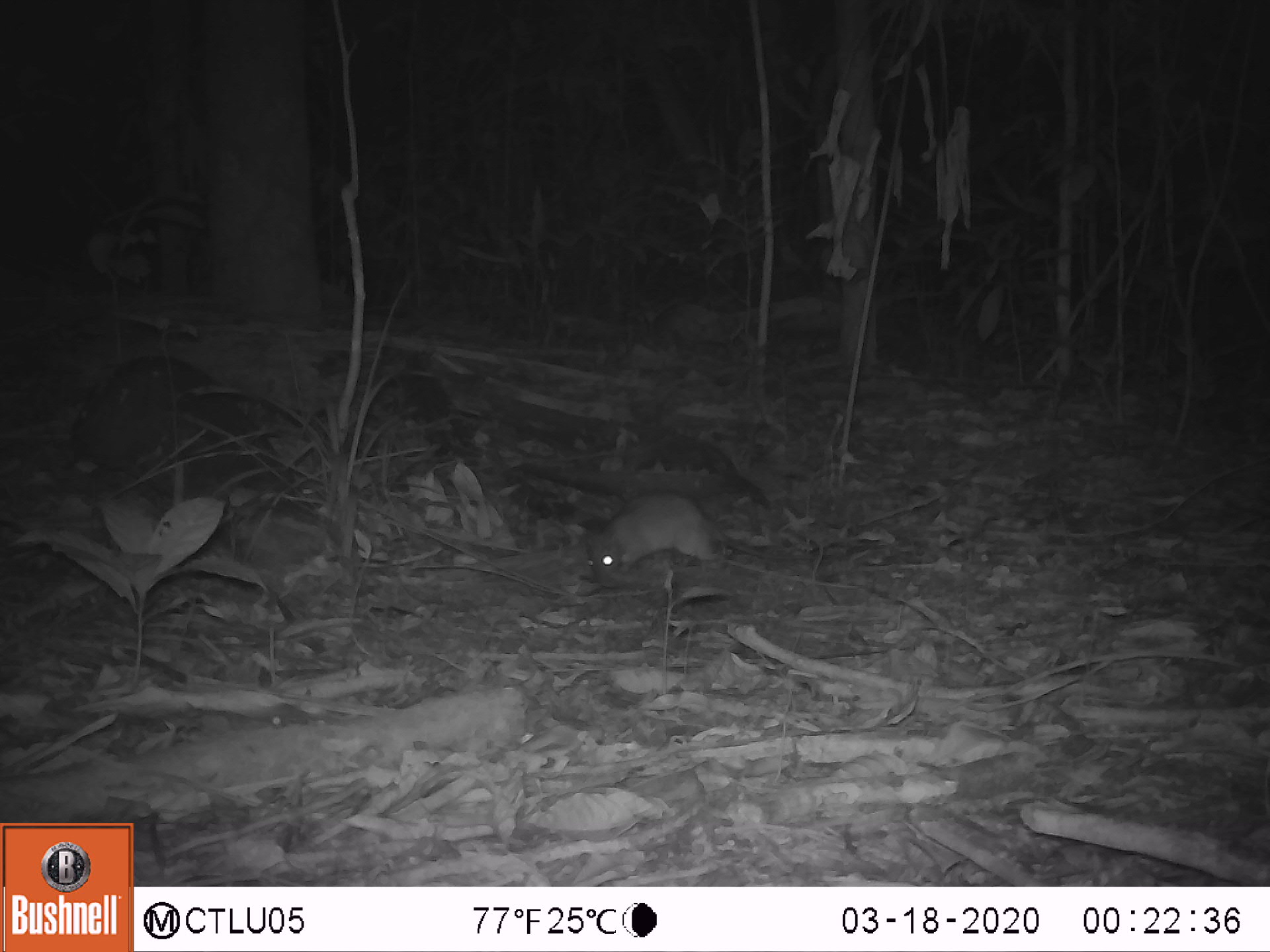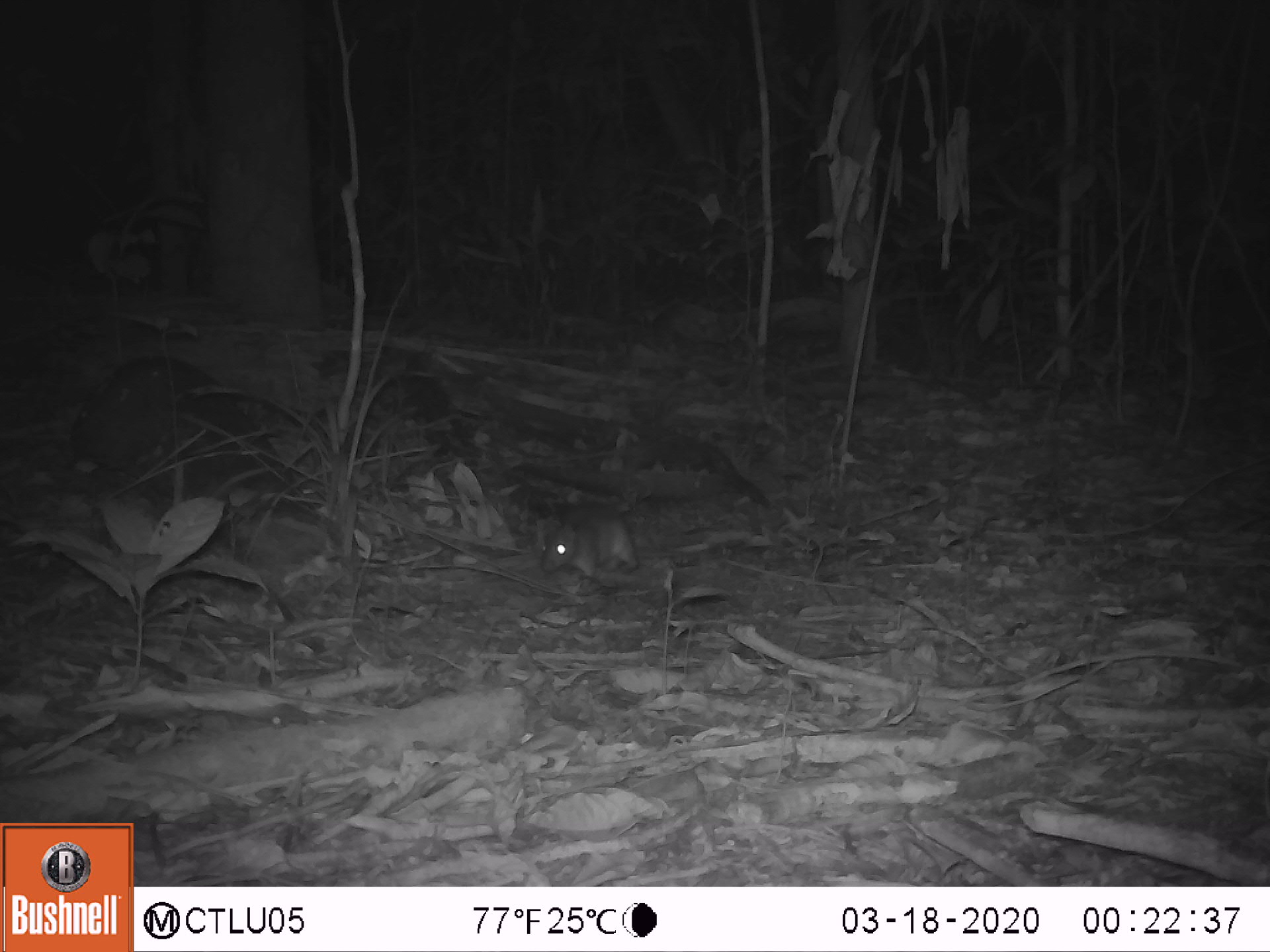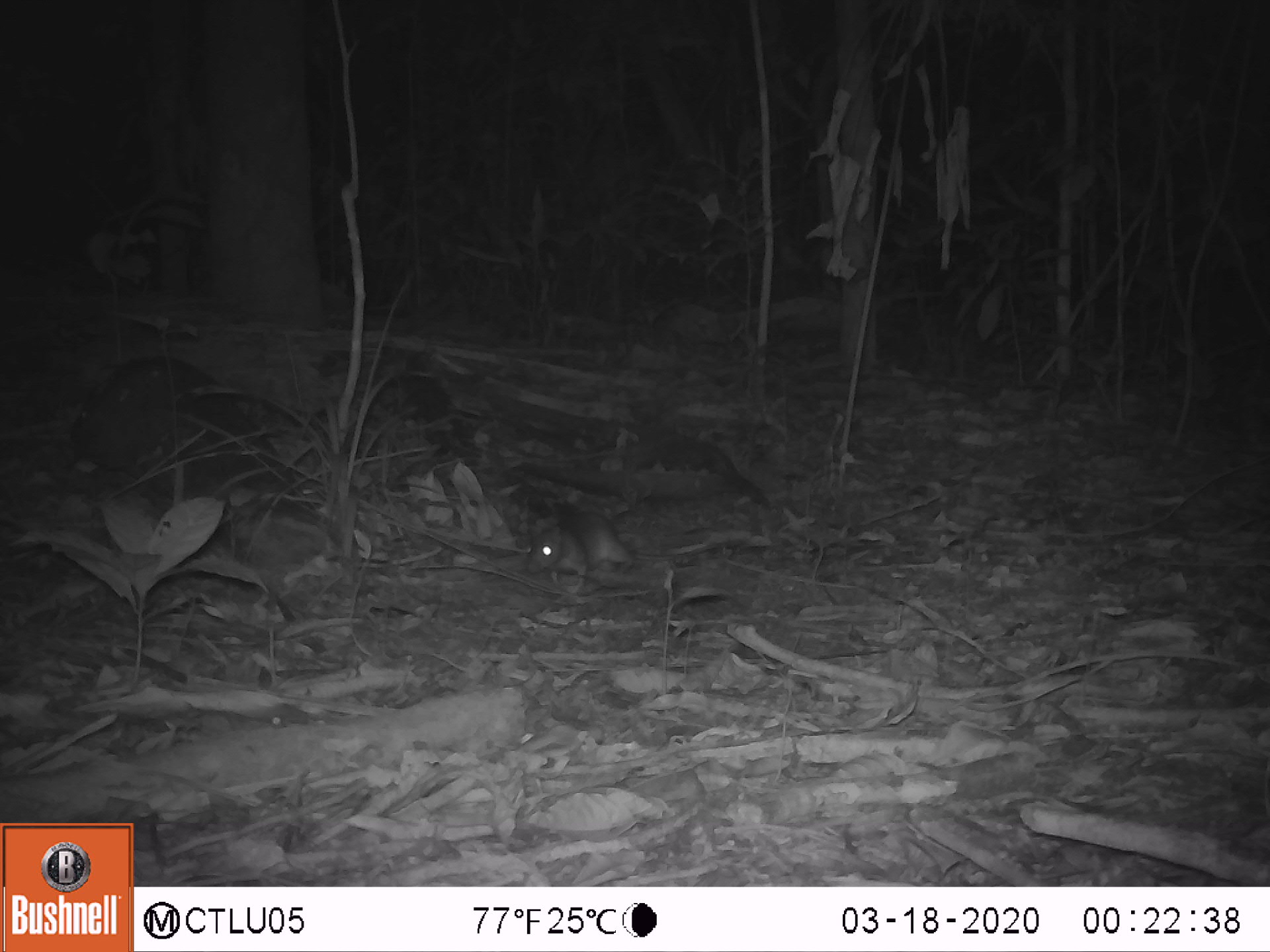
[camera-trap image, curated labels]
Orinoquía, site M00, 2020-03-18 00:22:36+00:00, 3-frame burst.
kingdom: Animalia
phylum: Chordata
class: Mammalia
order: Rodentia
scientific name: Rodentia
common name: rodent